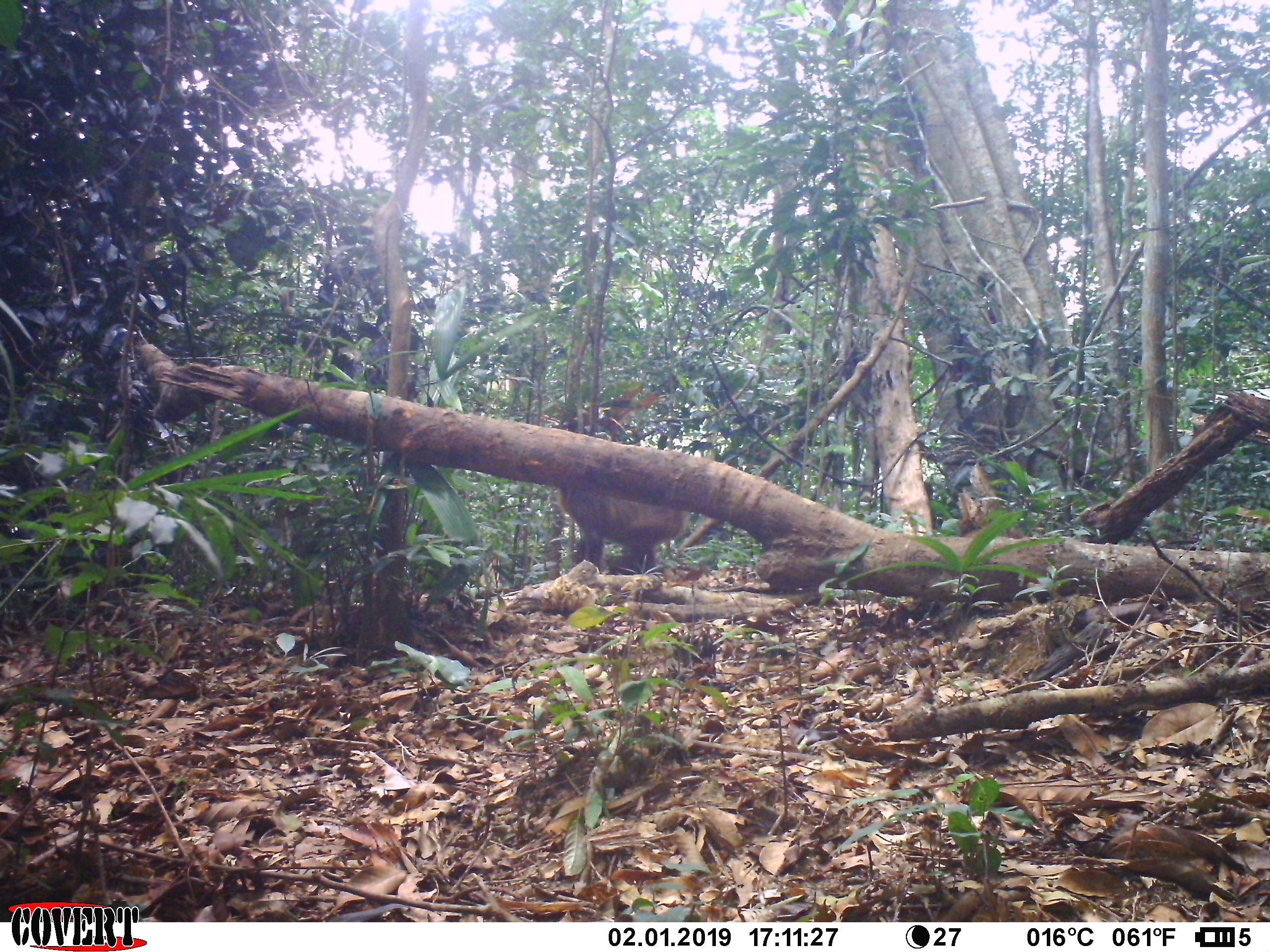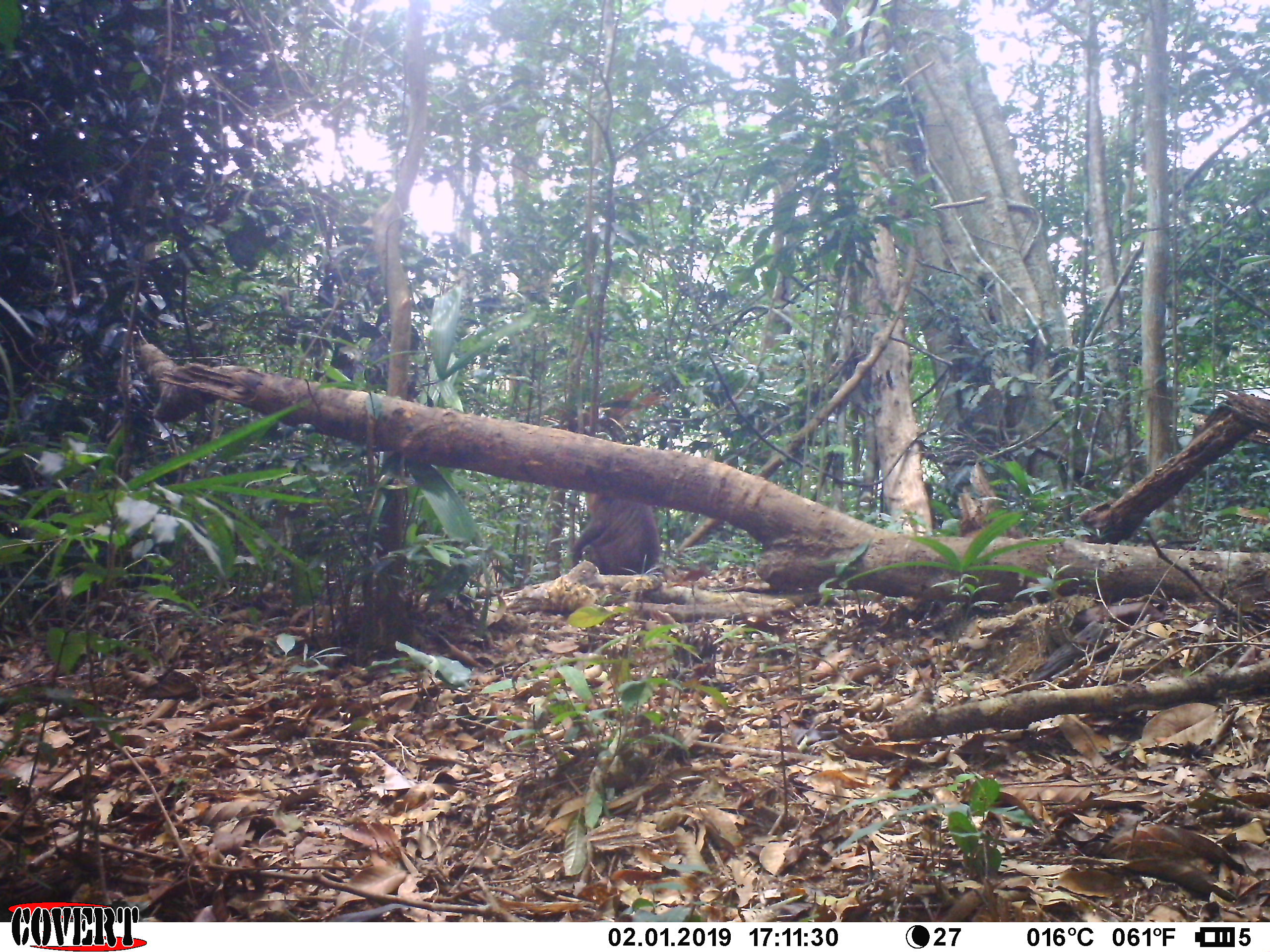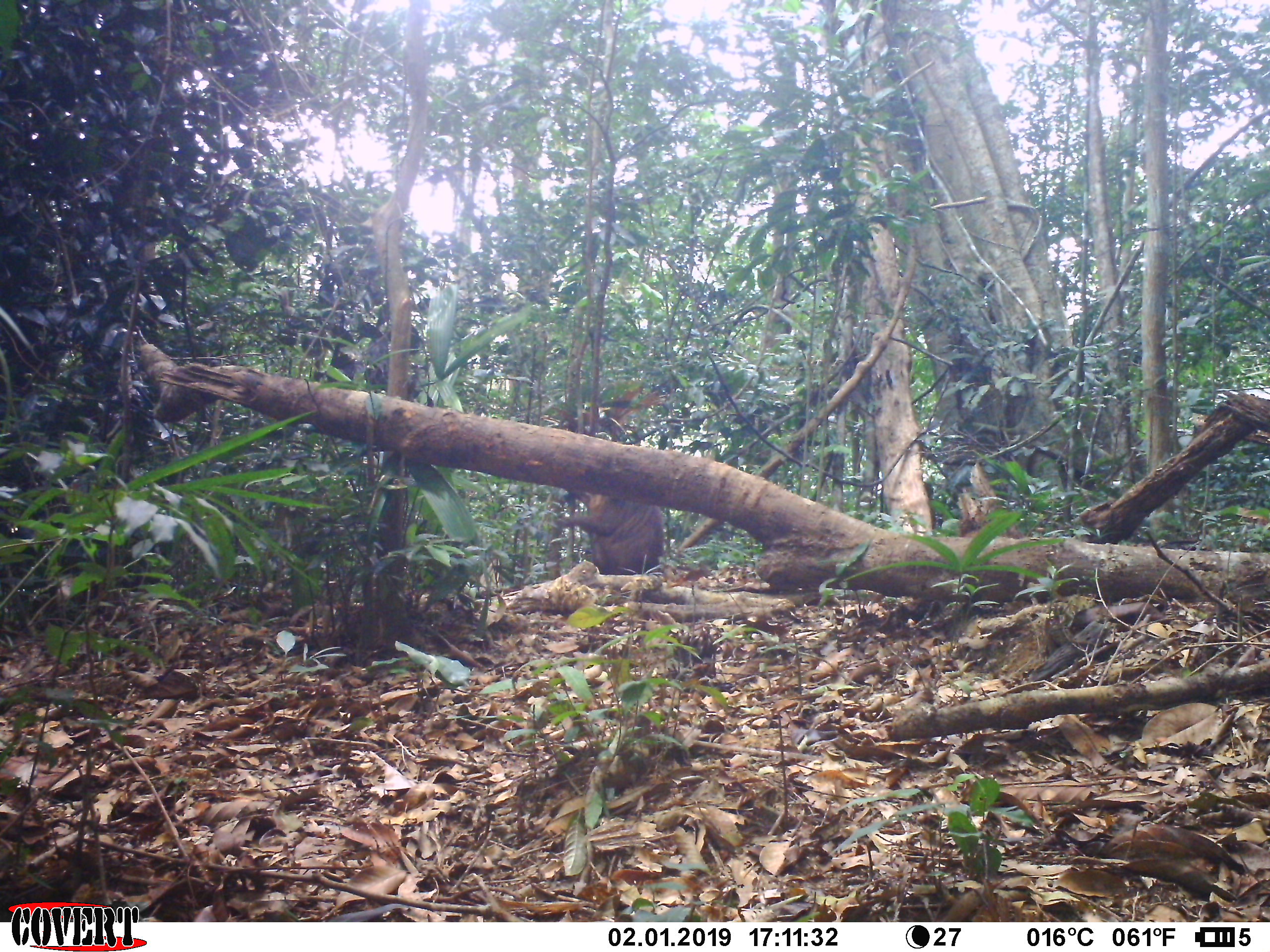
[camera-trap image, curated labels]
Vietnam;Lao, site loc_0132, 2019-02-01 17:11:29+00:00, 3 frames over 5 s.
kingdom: Animalia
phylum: Chordata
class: Mammalia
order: Primates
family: Cercopithecidae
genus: Macaca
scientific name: Macaca arctoides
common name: stump-tailed macaque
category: stump tailed macaque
Stump tailed macaque (stump-tailed macaque) (Macaca arctoides). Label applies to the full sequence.